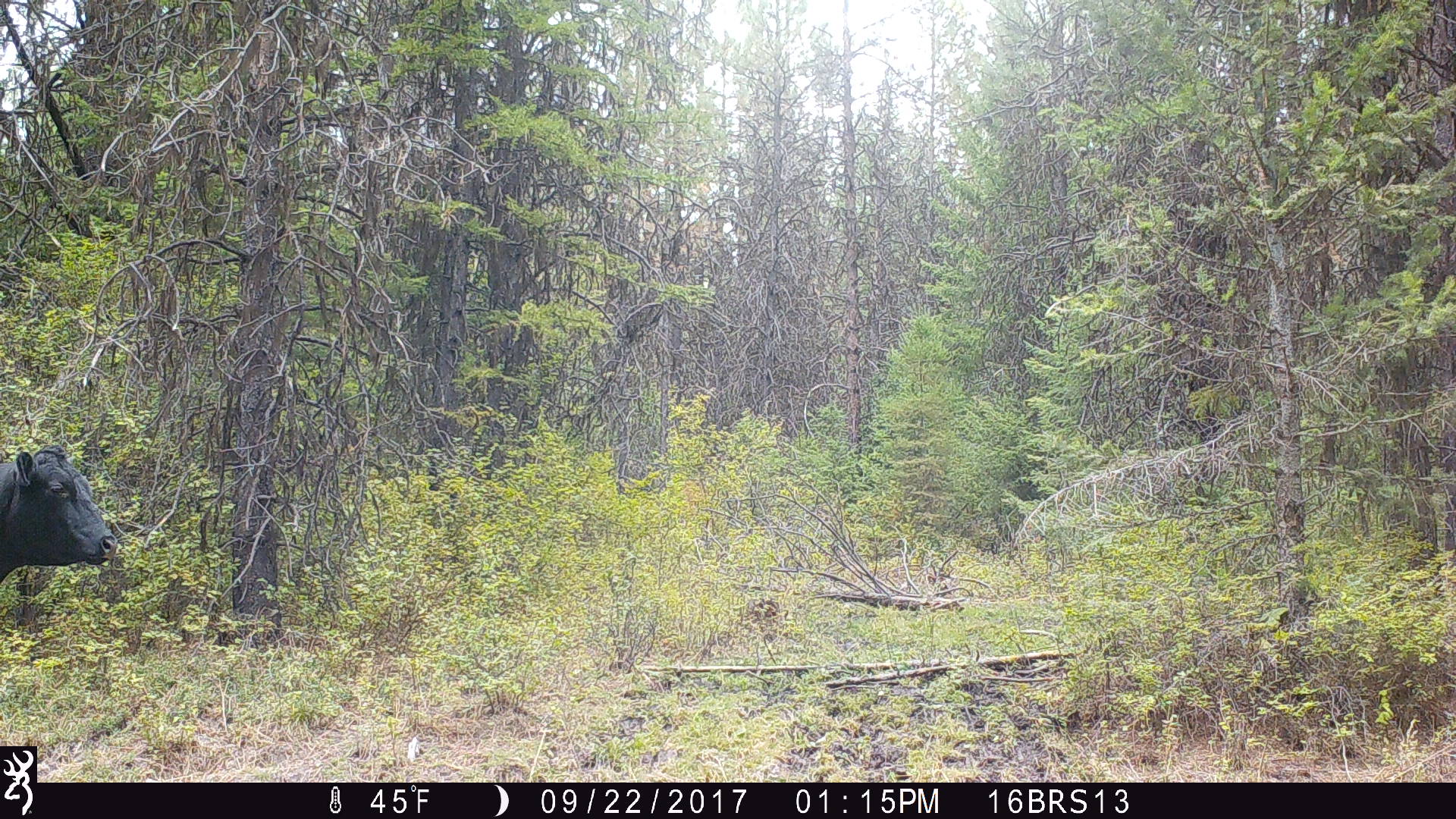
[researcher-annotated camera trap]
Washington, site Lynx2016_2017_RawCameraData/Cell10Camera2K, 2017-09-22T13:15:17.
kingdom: Animalia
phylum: Chordata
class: Mammalia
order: Artiodactyla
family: Bovidae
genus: Bos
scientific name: Bos taurus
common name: domestic cattle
Domestic cattle (Bos taurus). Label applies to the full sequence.